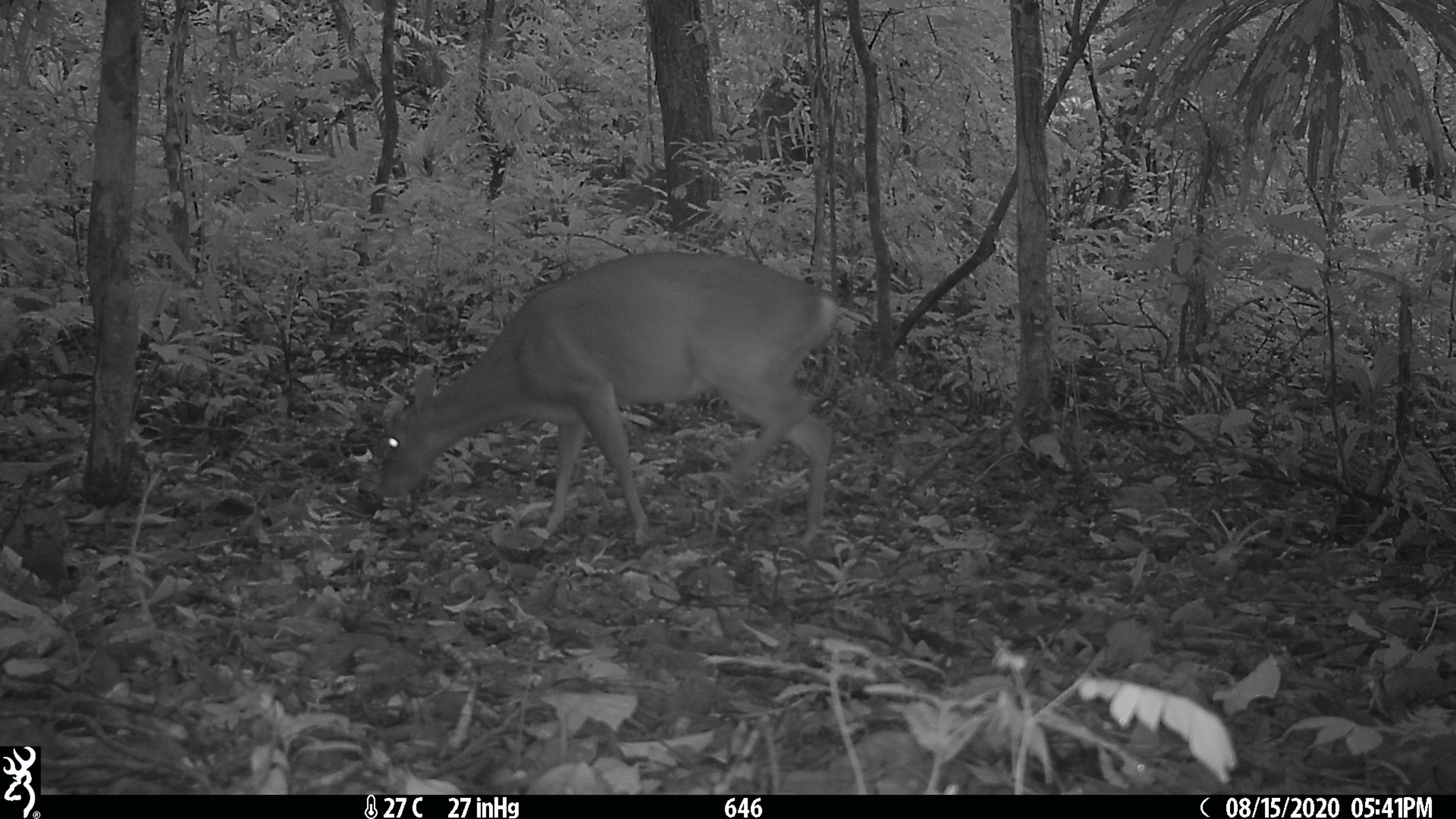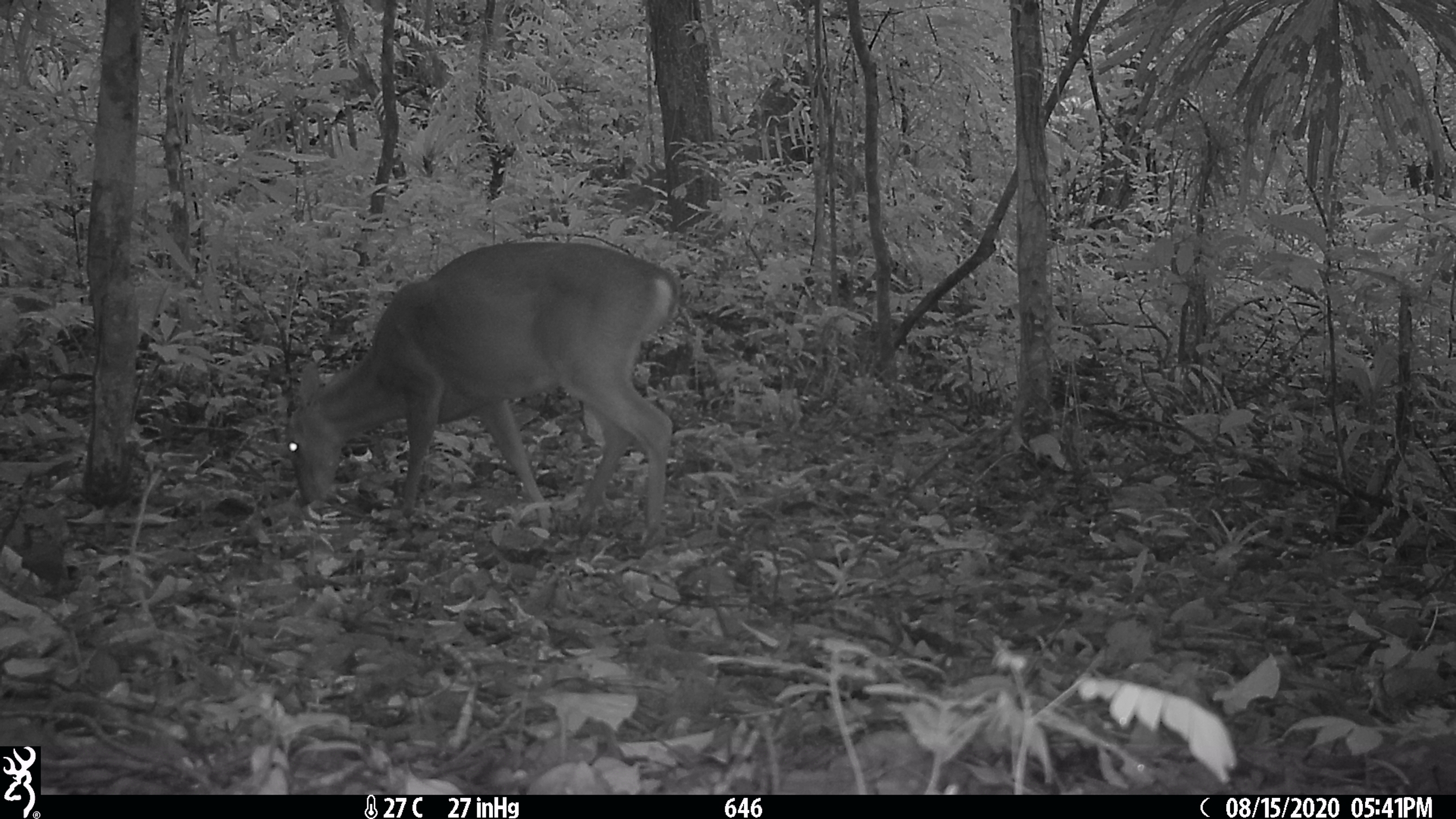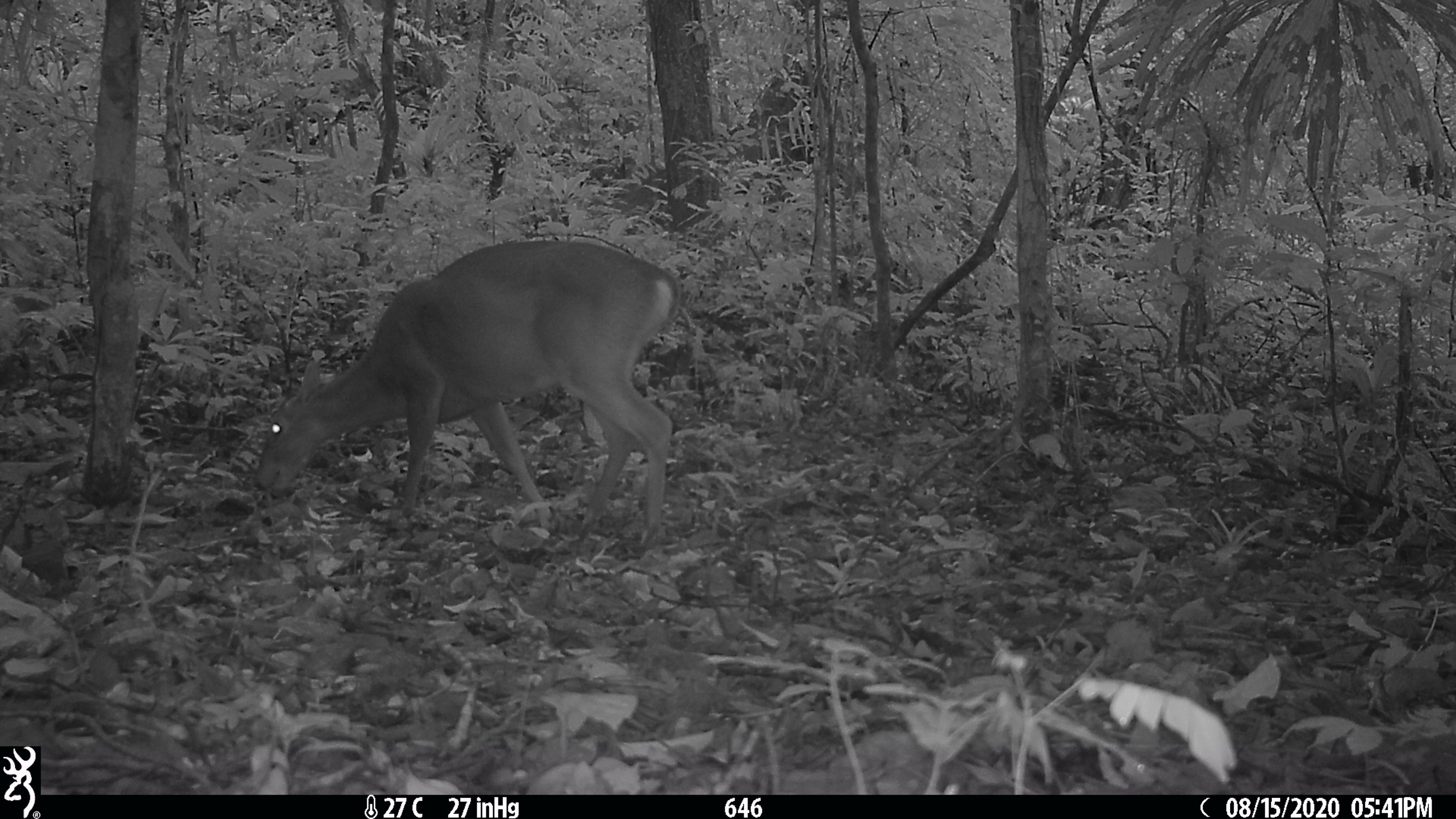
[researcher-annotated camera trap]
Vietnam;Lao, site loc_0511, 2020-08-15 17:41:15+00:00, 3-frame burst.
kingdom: Animalia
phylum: Chordata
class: Mammalia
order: Artiodactyla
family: Cervidae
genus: Muntiacus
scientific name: Muntiacus vuquangensis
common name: large-antlered muntjac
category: large antlered muntjac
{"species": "large antlered muntjac (large-antlered muntjac) (Muntiacus vuquangensis)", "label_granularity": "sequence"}